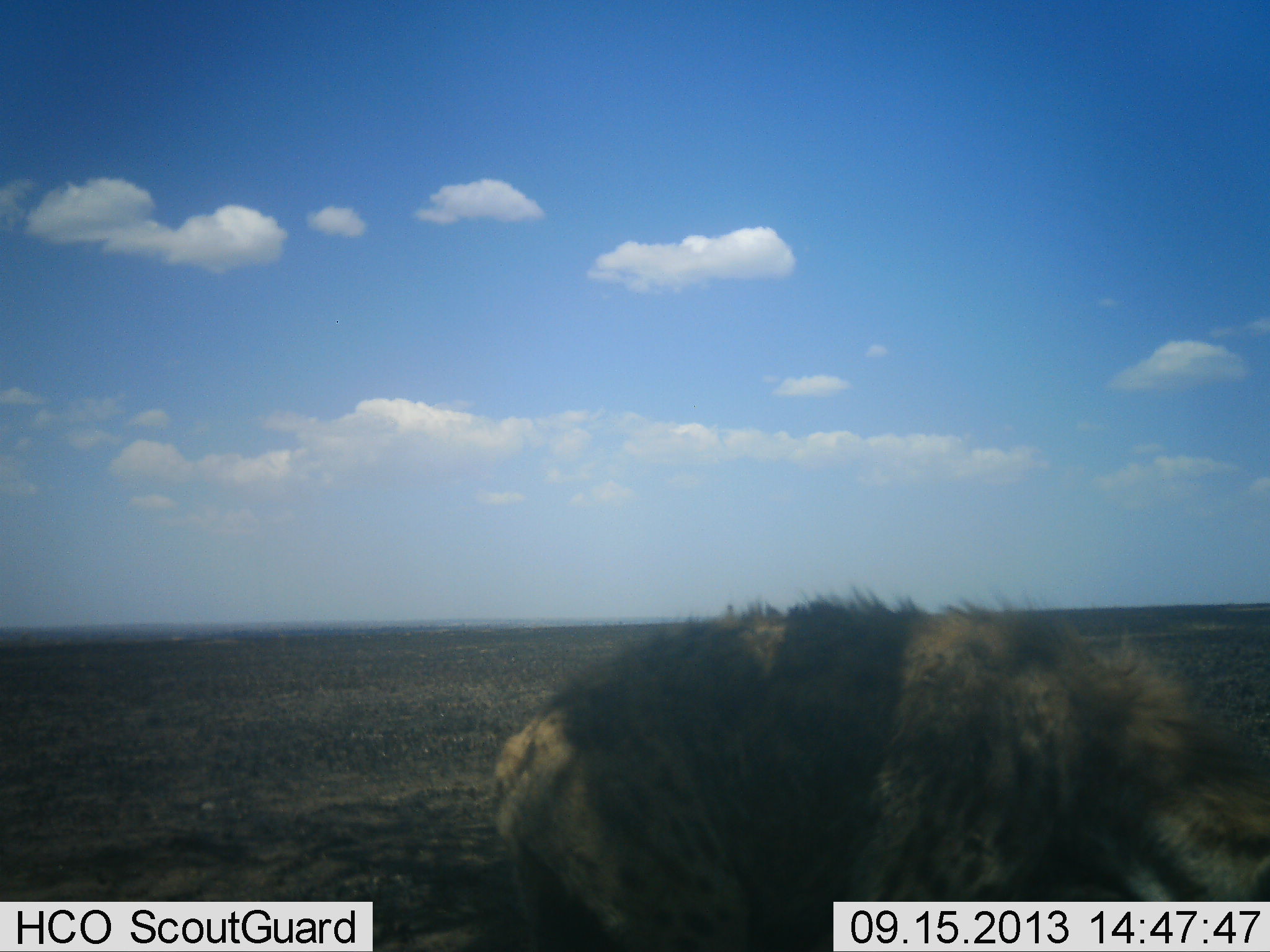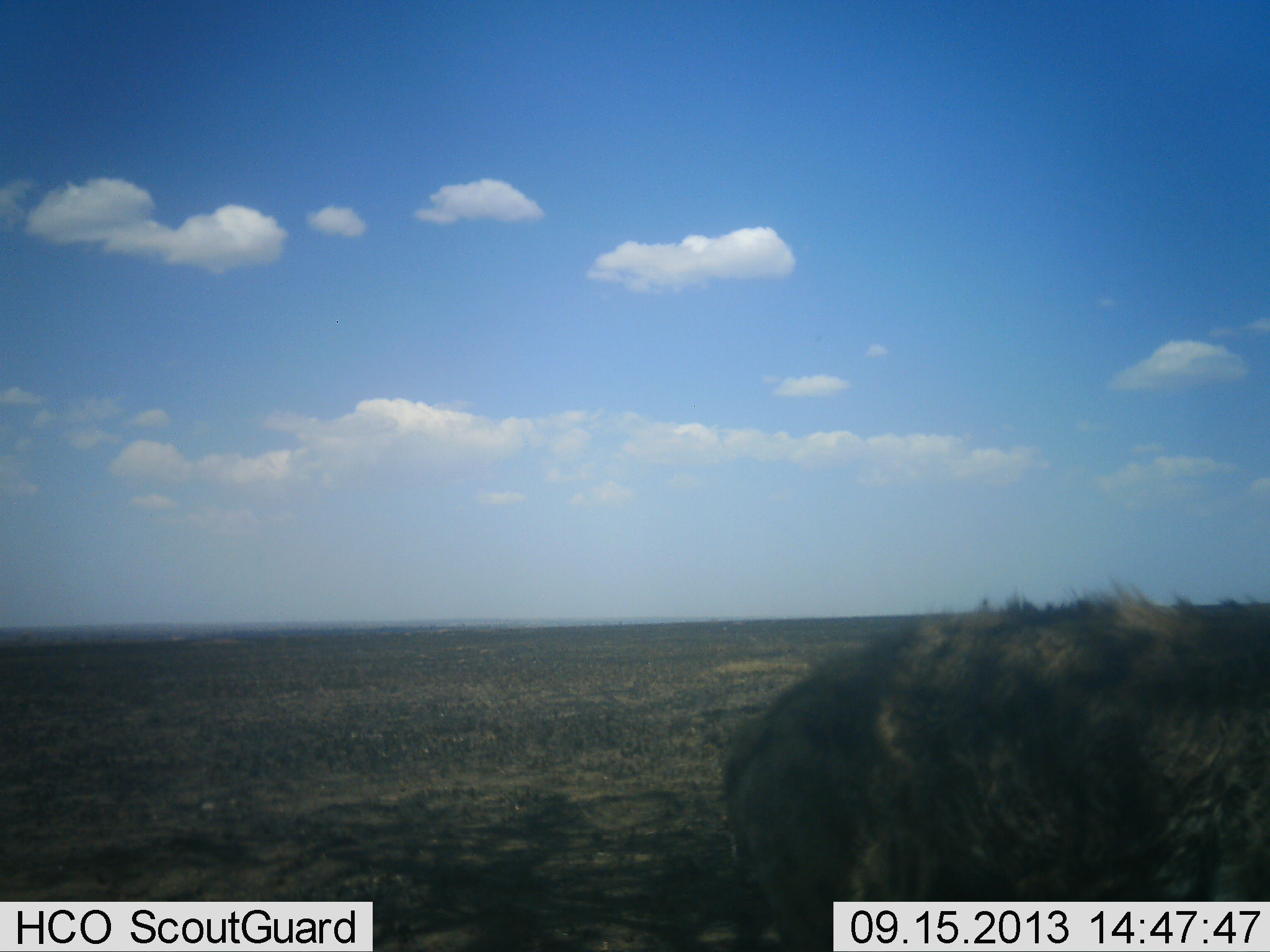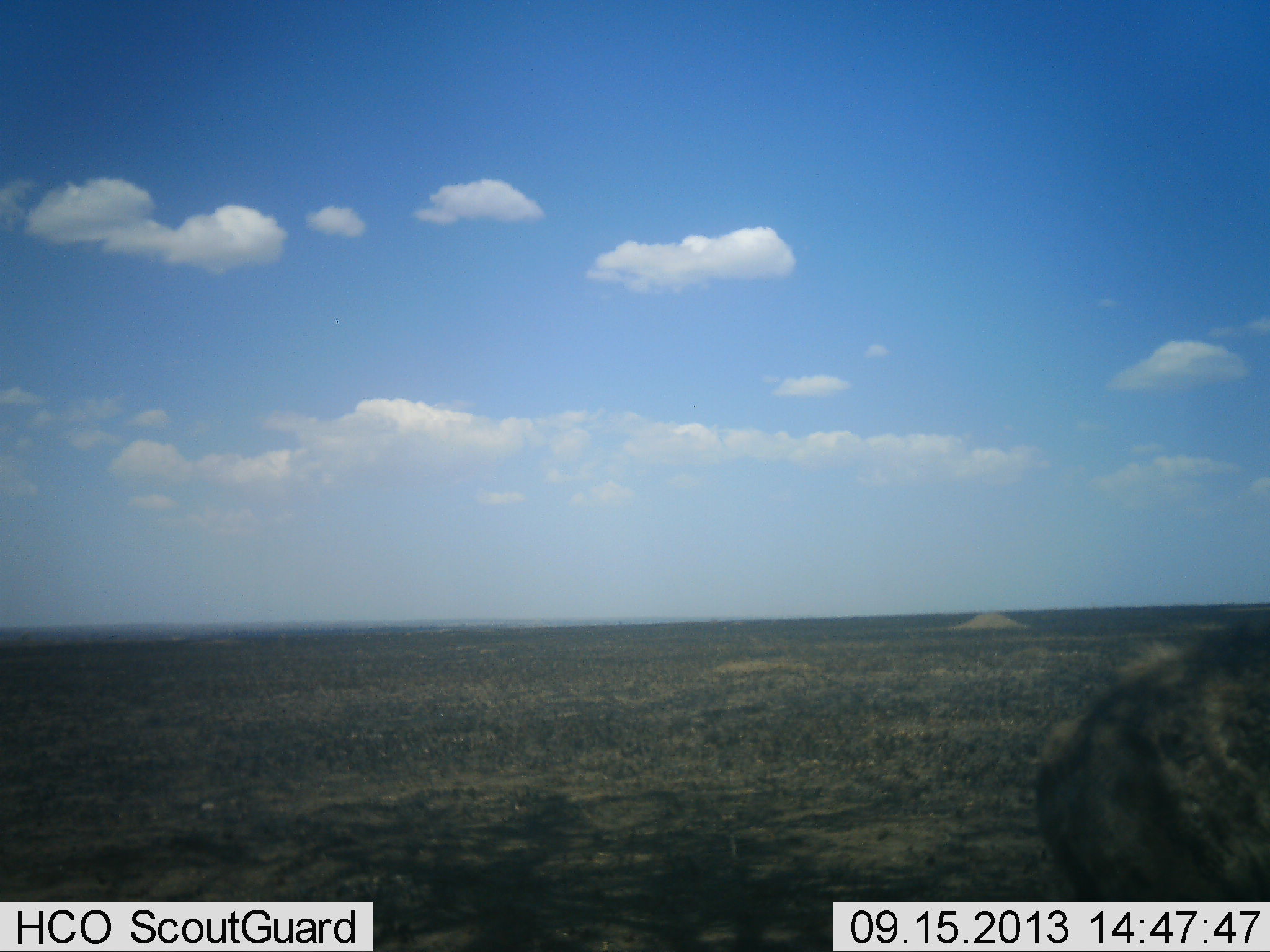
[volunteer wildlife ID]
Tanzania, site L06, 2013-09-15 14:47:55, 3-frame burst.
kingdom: Animalia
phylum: Chordata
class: Mammalia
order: Carnivora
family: Hyaenidae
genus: Crocuta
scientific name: Crocuta crocuta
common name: spotted hyena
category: hyenaspotted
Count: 1.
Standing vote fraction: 4%.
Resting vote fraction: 0%.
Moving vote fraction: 96%.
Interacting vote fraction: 0%.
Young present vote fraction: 0%.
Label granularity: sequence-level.